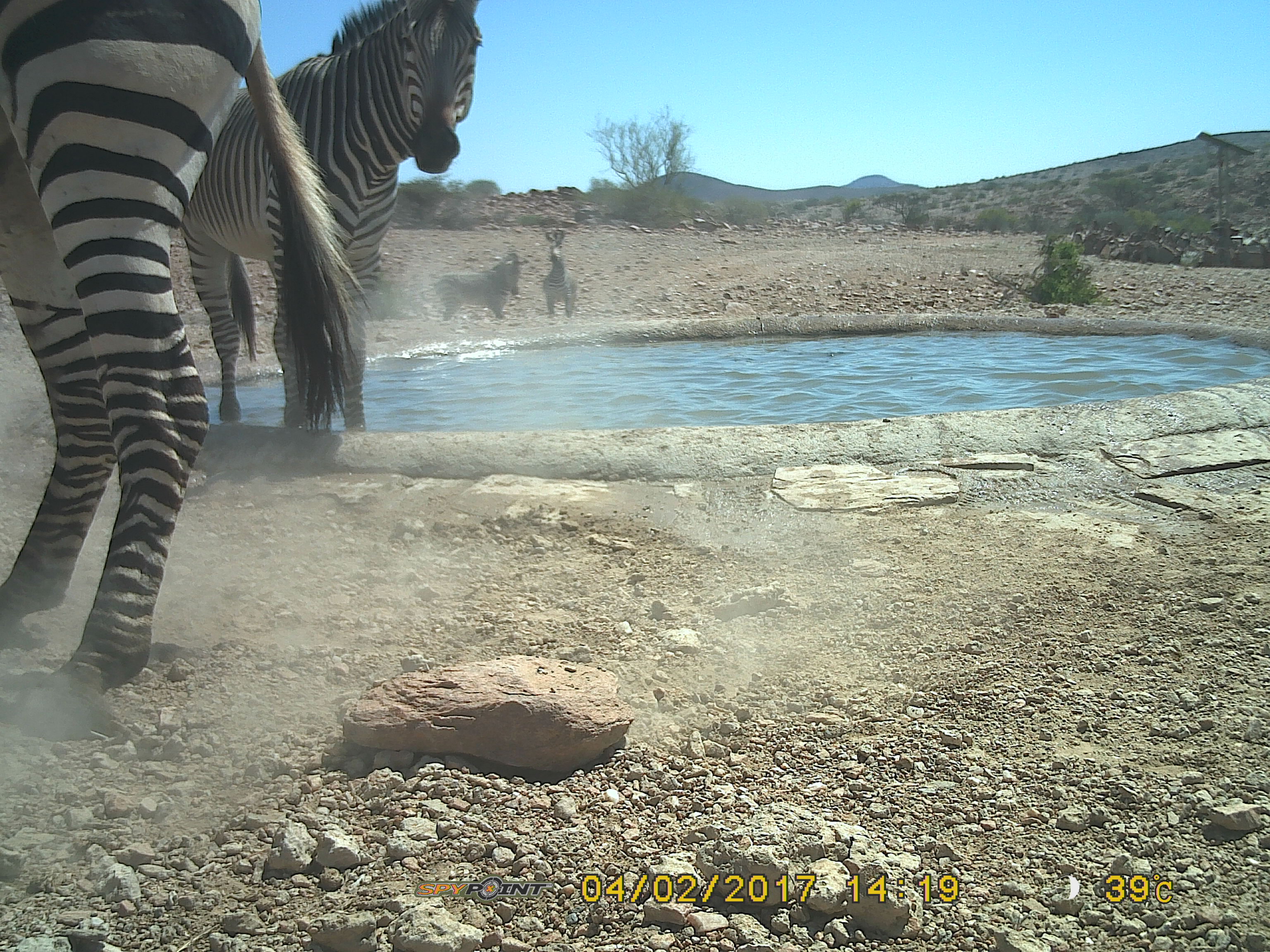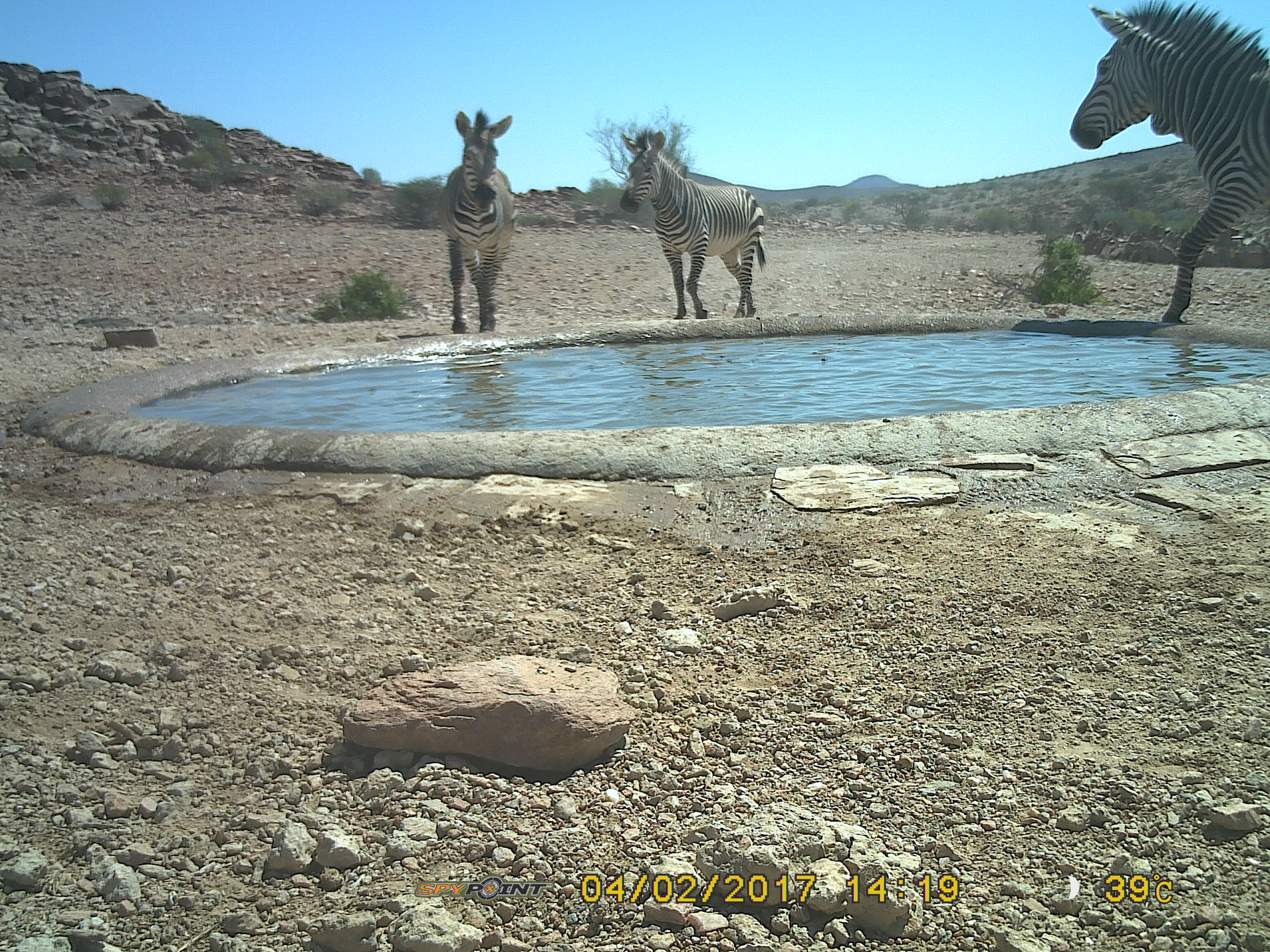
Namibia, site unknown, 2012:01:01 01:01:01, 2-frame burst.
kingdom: Animalia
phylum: Chordata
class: Mammalia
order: Perissodactyla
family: Equidae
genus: Equus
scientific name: Equus zebra hartmannae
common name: hartmann's mountain zebra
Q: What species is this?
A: Equus zebra hartmannae (hartmann's mountain zebra).